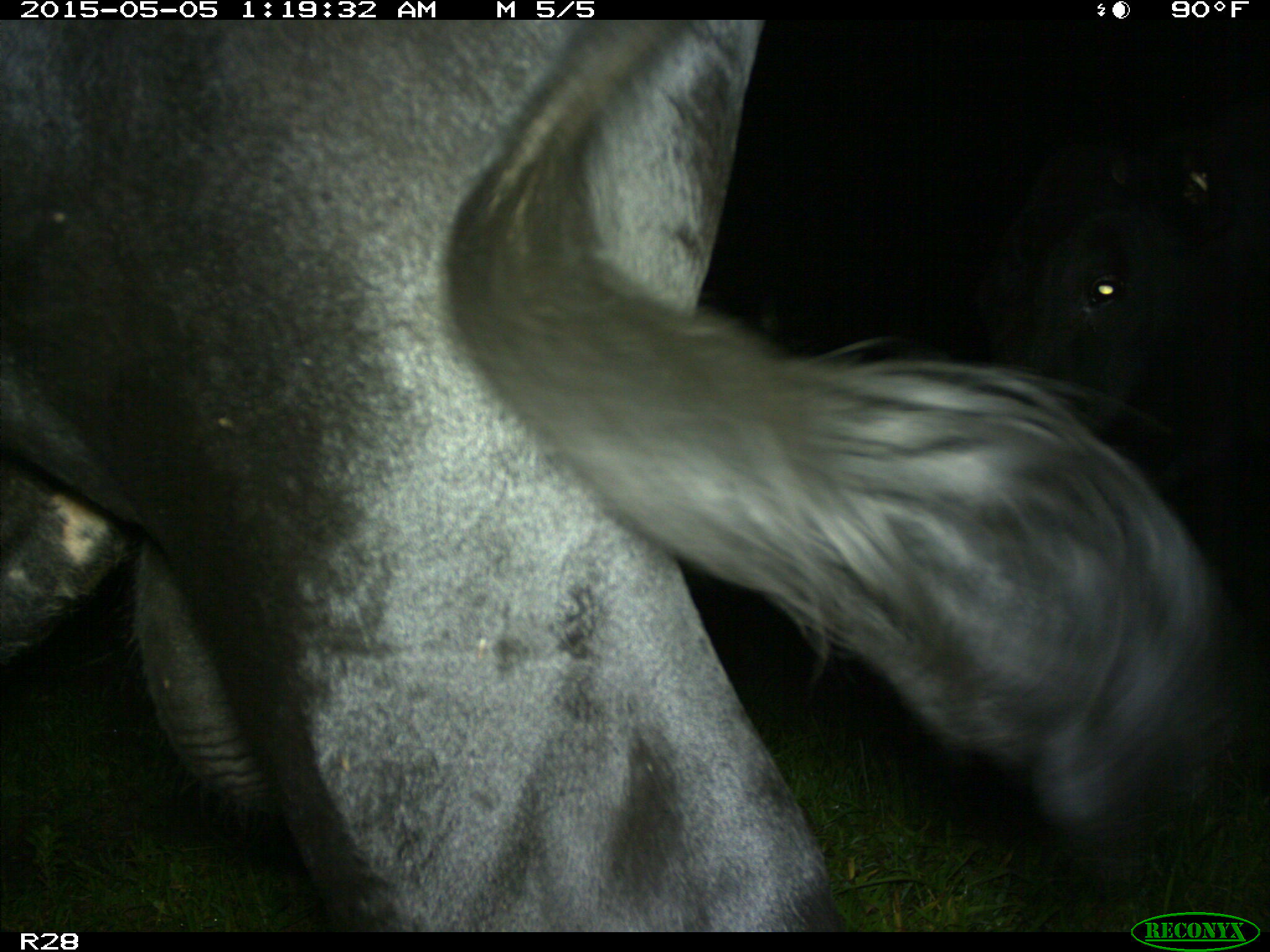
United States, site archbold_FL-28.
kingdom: Animalia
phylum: Chordata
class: Mammalia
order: Artiodactyla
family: Bovidae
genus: Bos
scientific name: Bos taurus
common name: domestic cow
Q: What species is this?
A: Bos taurus (domestic cow).